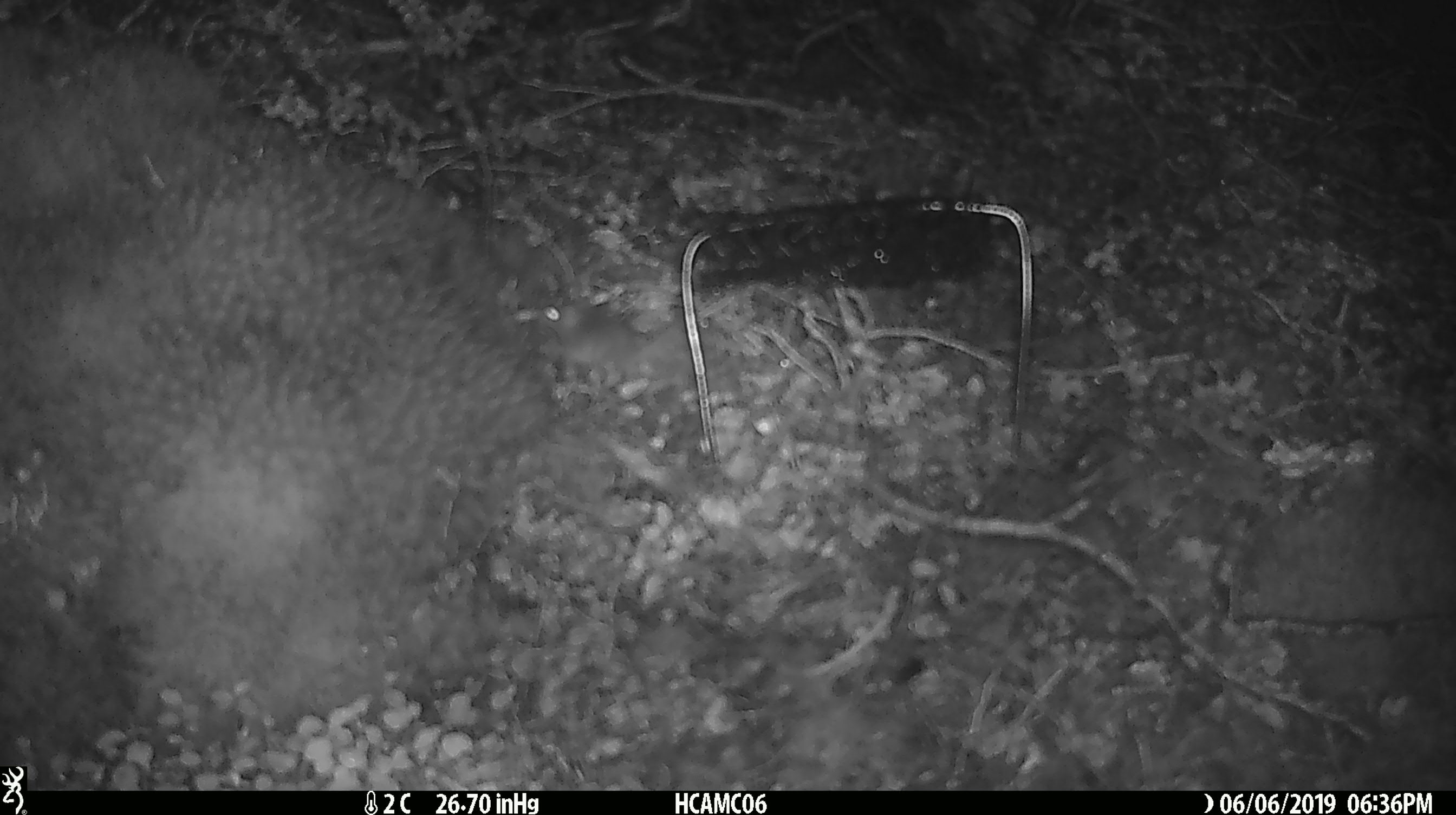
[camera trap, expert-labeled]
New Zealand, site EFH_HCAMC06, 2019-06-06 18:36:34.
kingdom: Animalia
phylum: Chordata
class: Mammalia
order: Rodentia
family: Muridae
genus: Mus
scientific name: Mus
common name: mouse